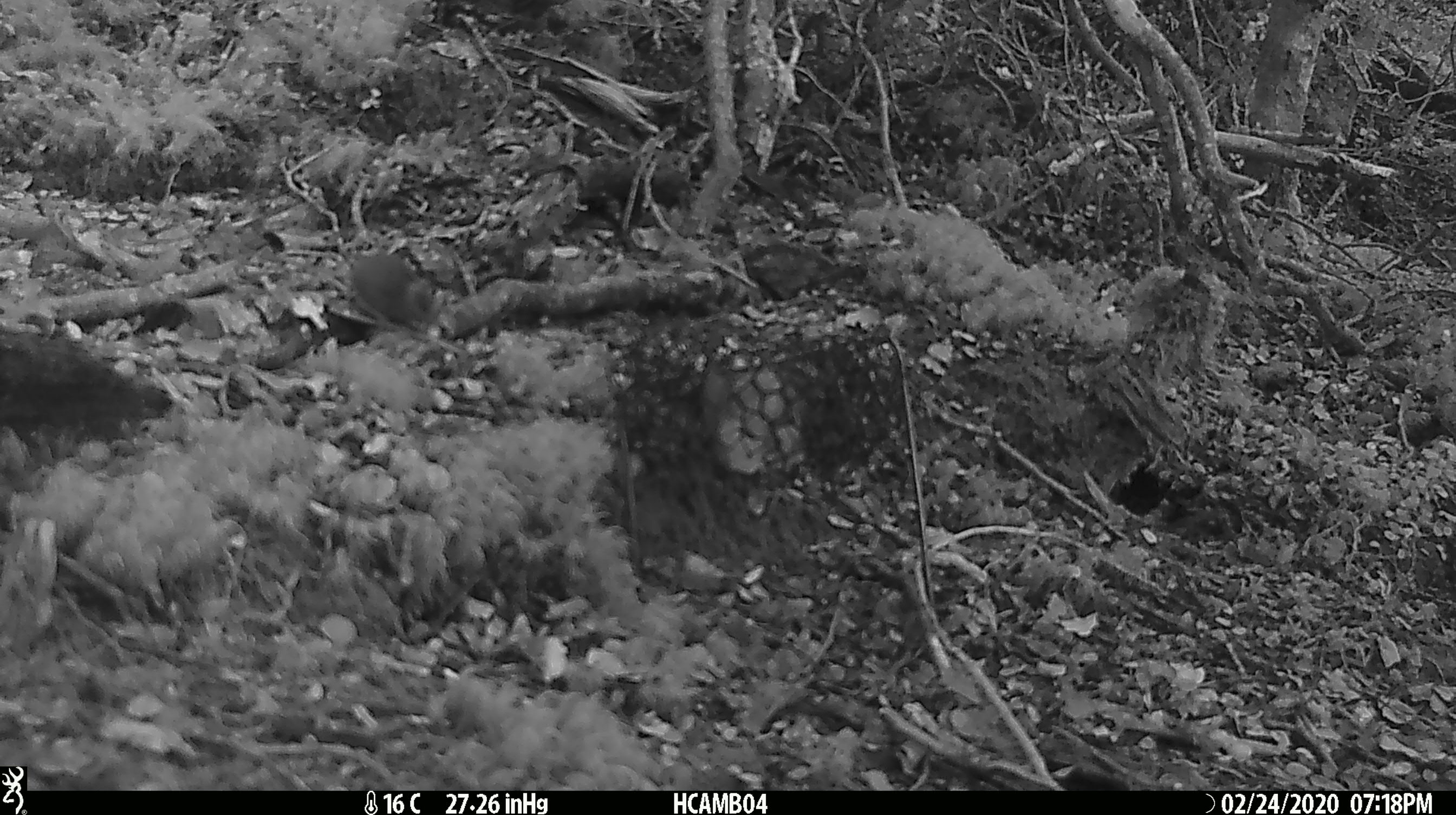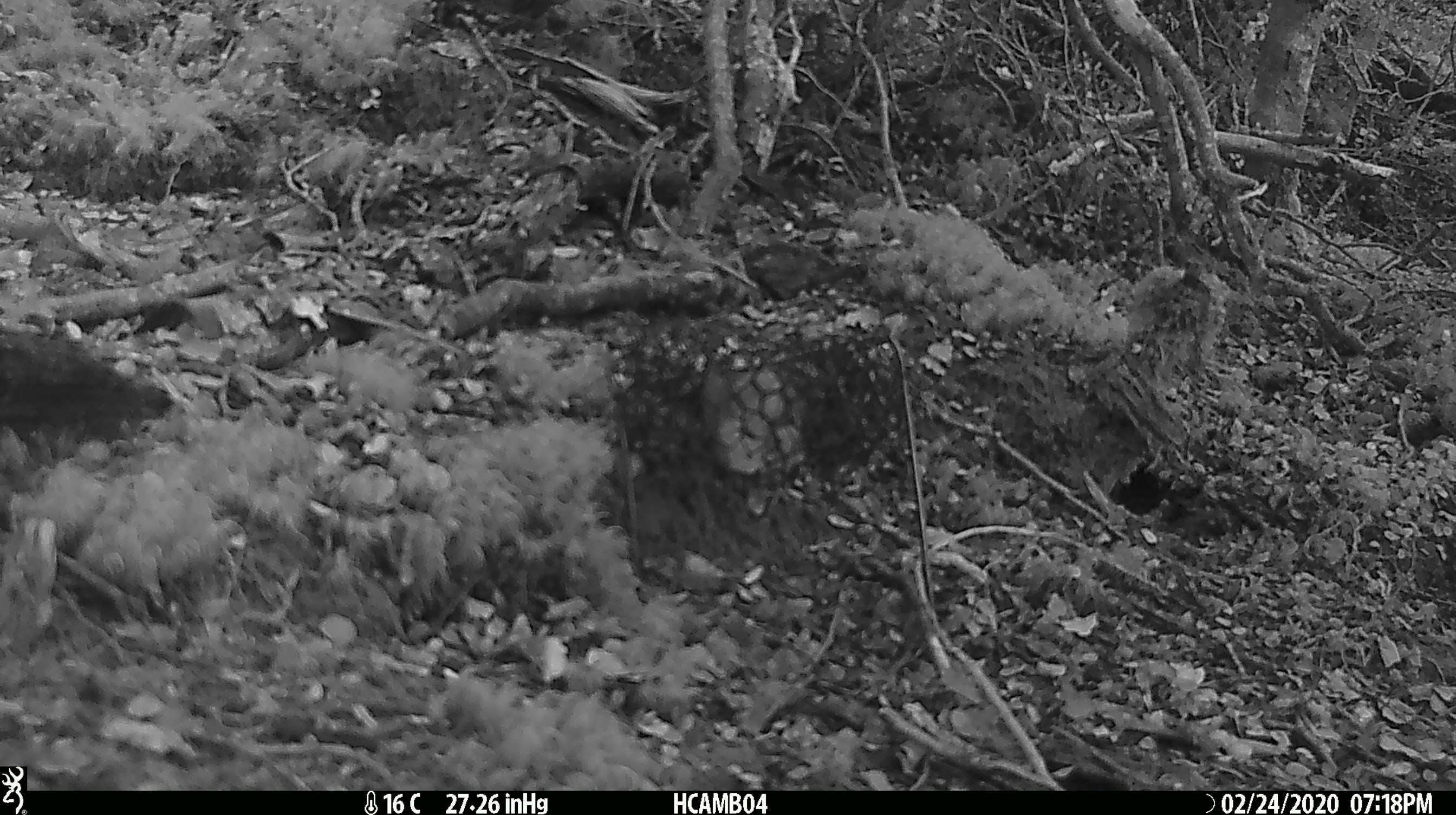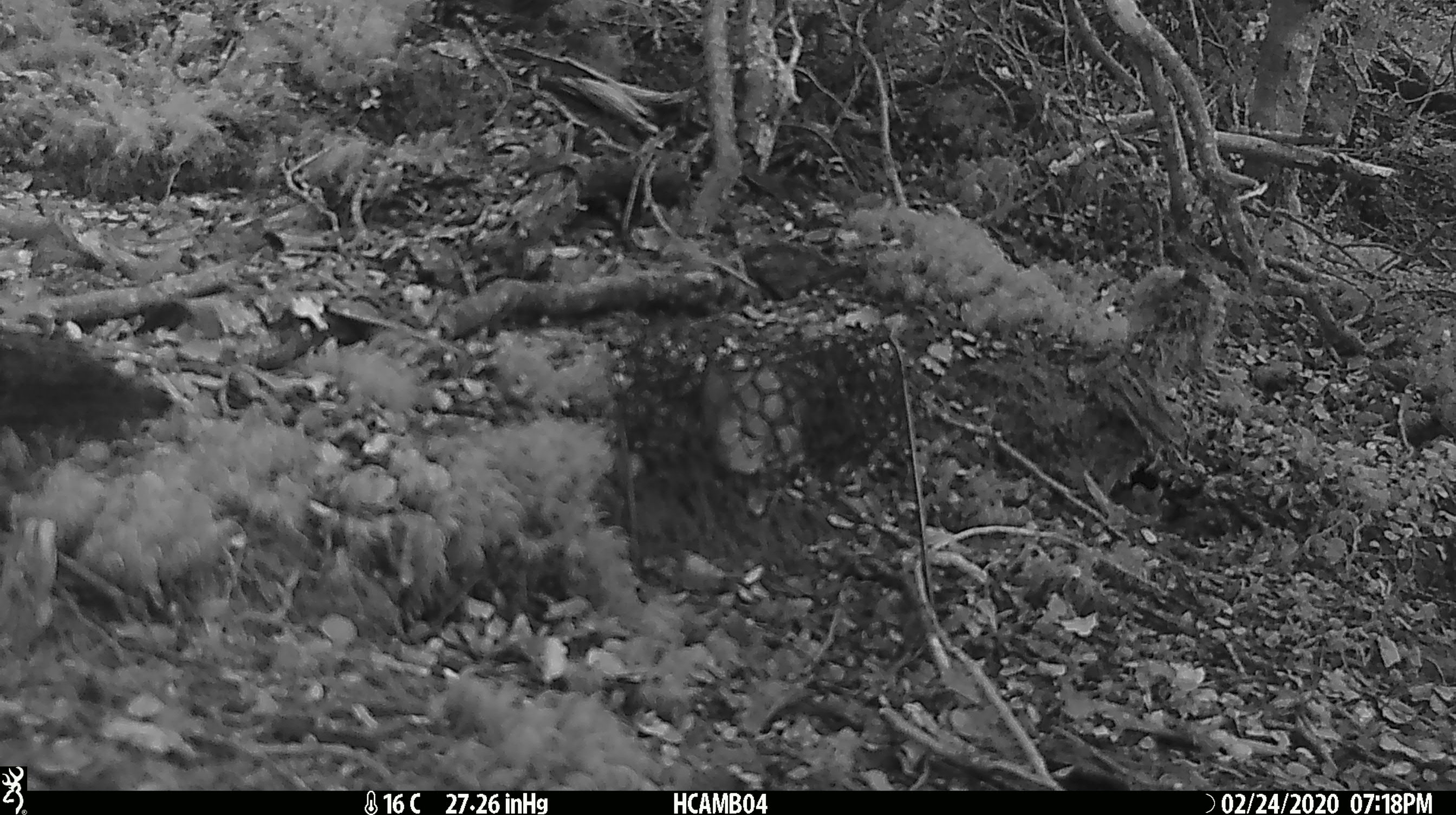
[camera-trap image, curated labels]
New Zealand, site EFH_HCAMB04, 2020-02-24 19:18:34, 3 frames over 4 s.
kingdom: Animalia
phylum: Chordata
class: Mammalia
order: Rodentia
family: Muridae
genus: Mus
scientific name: Mus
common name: mouse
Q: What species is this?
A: Mouse (Mus).